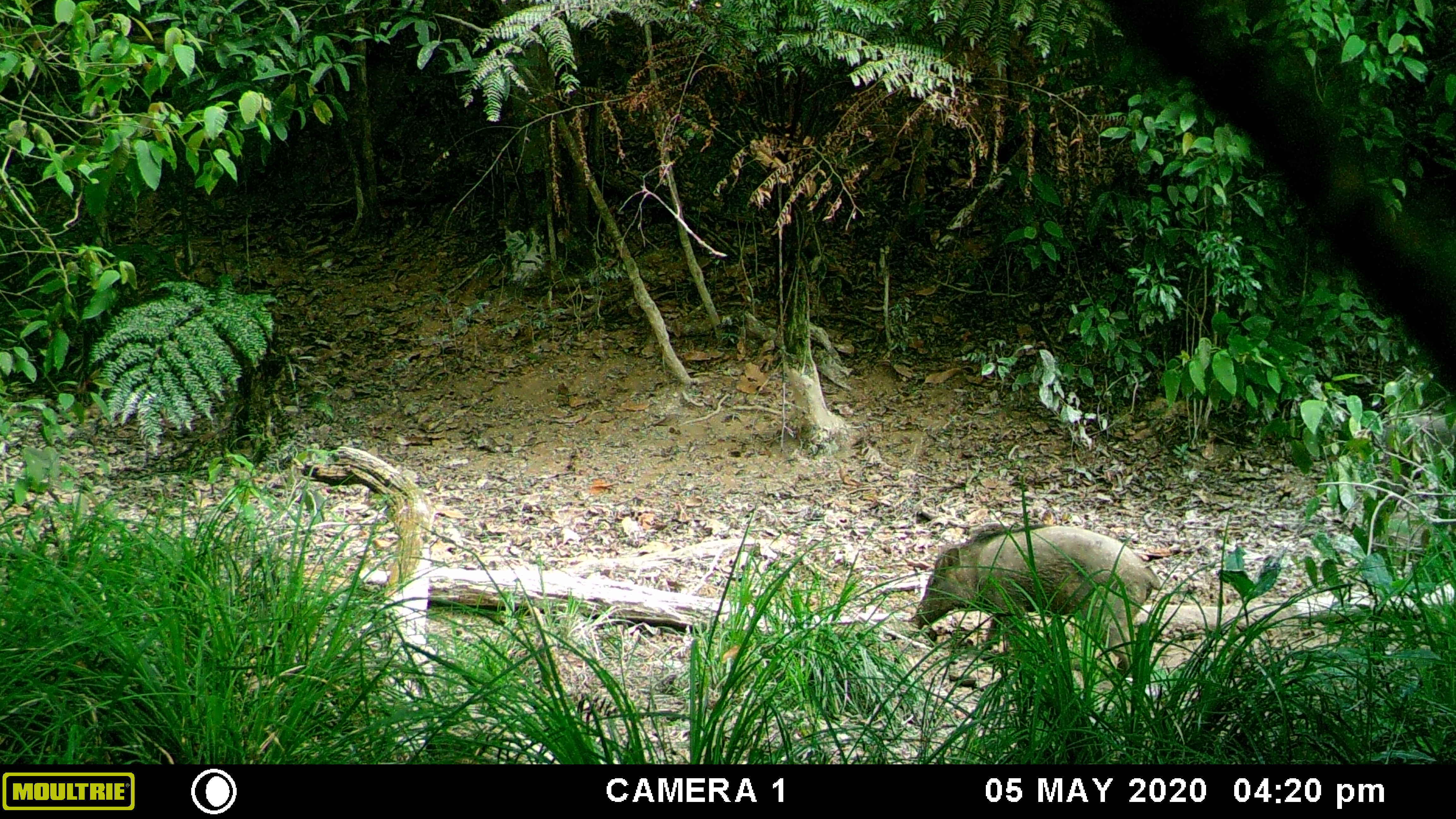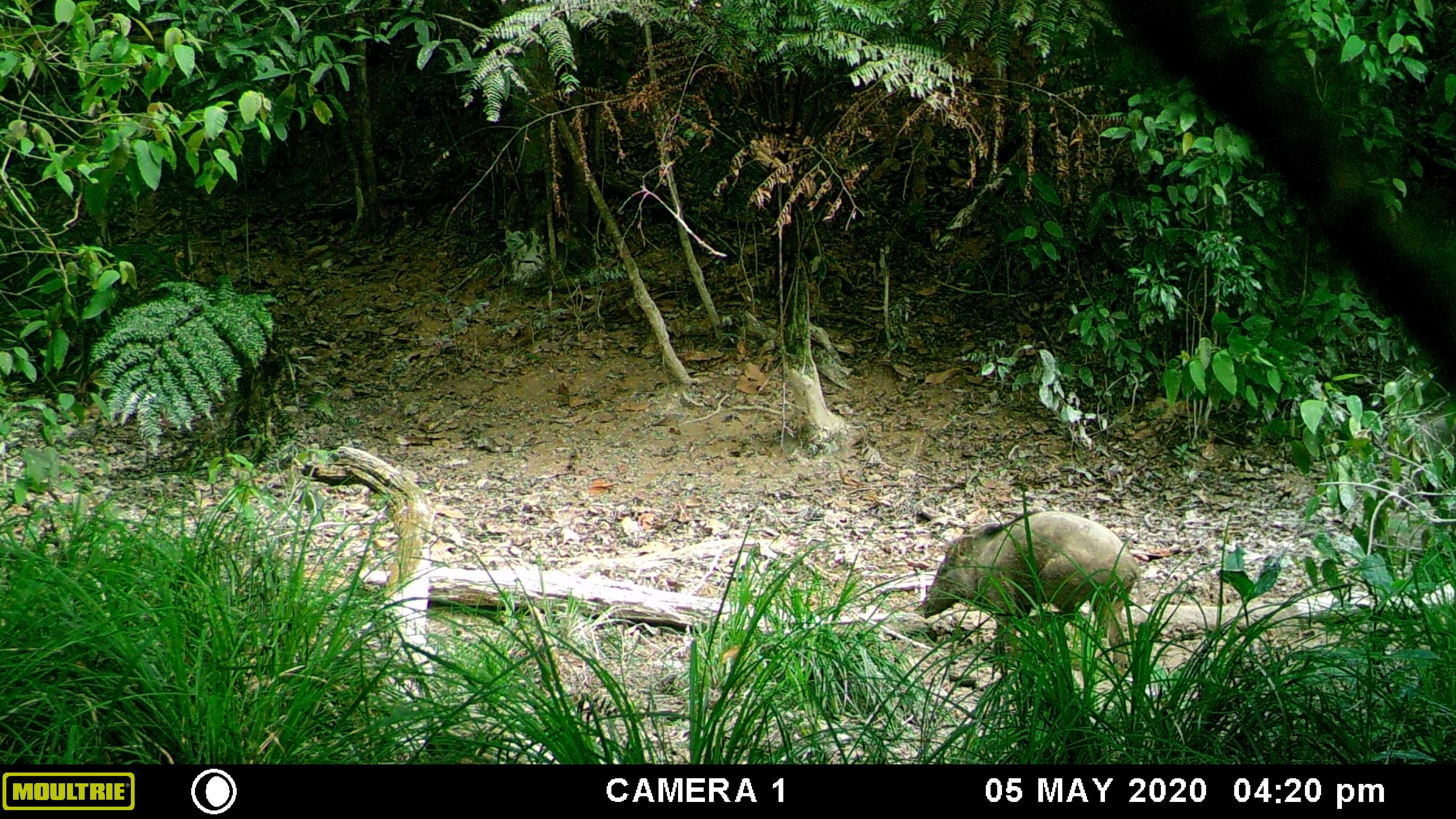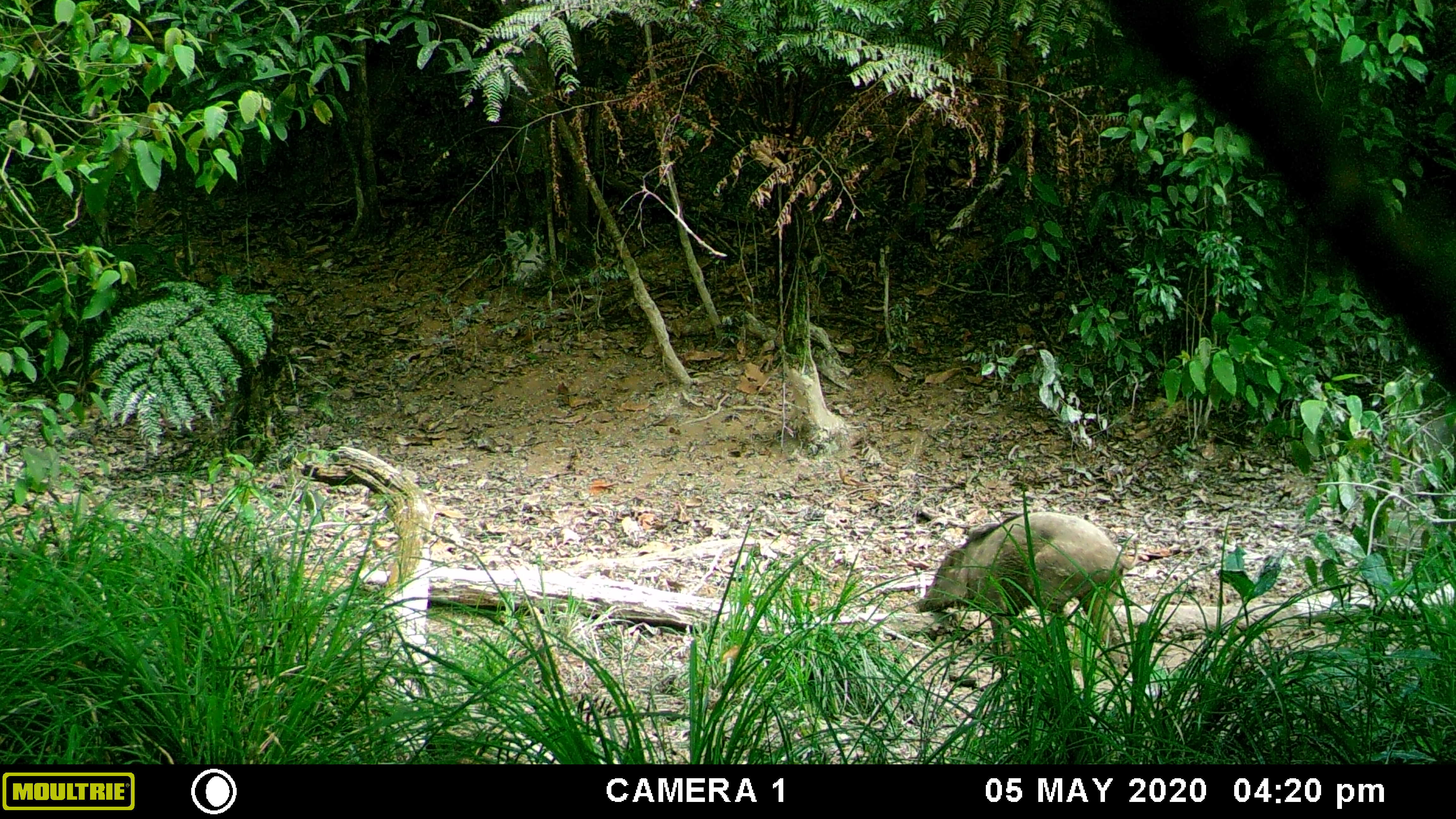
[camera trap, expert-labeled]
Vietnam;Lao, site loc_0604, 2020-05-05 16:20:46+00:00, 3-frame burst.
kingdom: Animalia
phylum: Chordata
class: Mammalia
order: Artiodactyla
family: Suidae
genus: Sus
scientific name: Sus scrofa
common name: eurasian wild pig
Eurasian wild pig (Sus scrofa). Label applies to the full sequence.